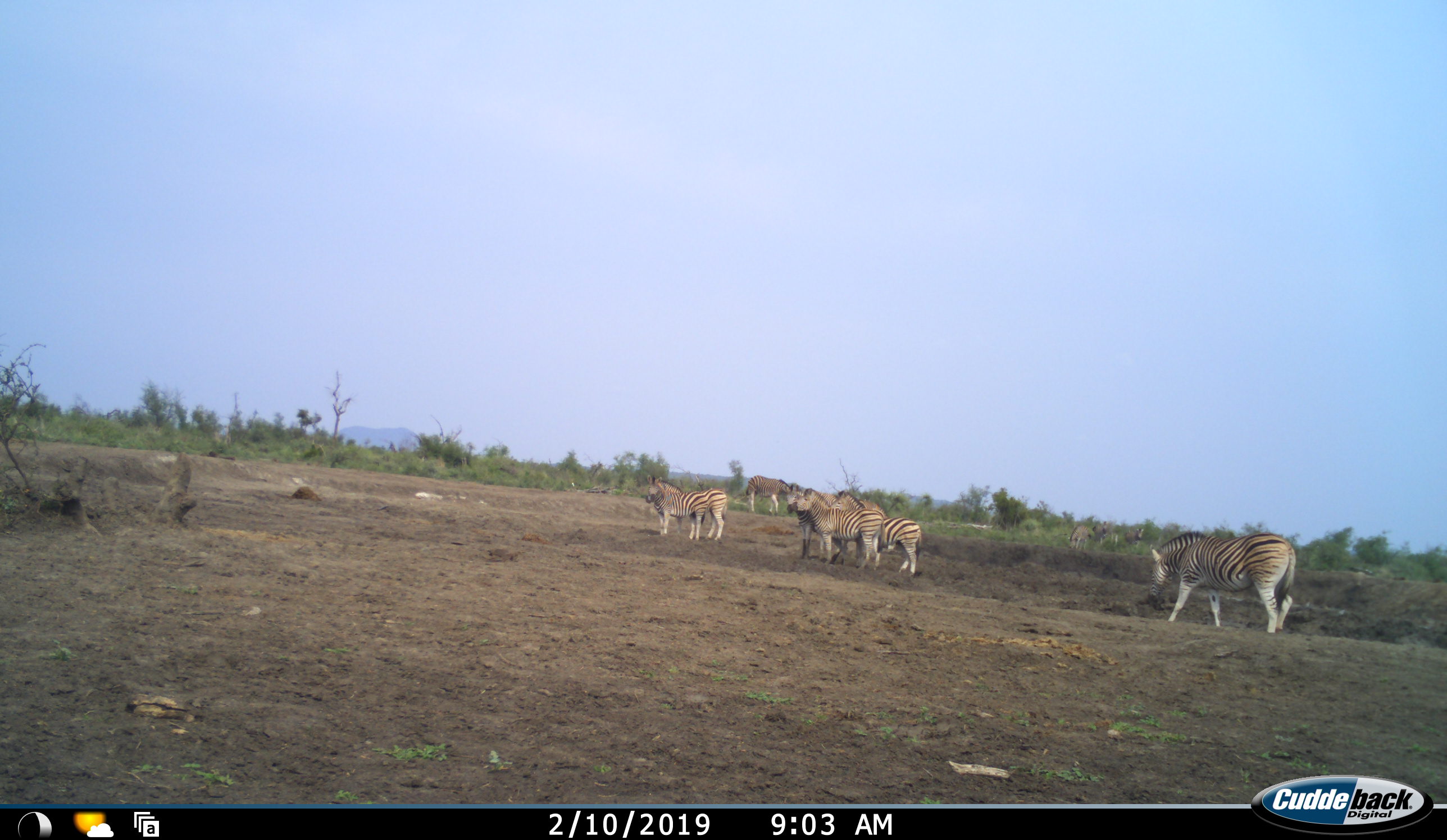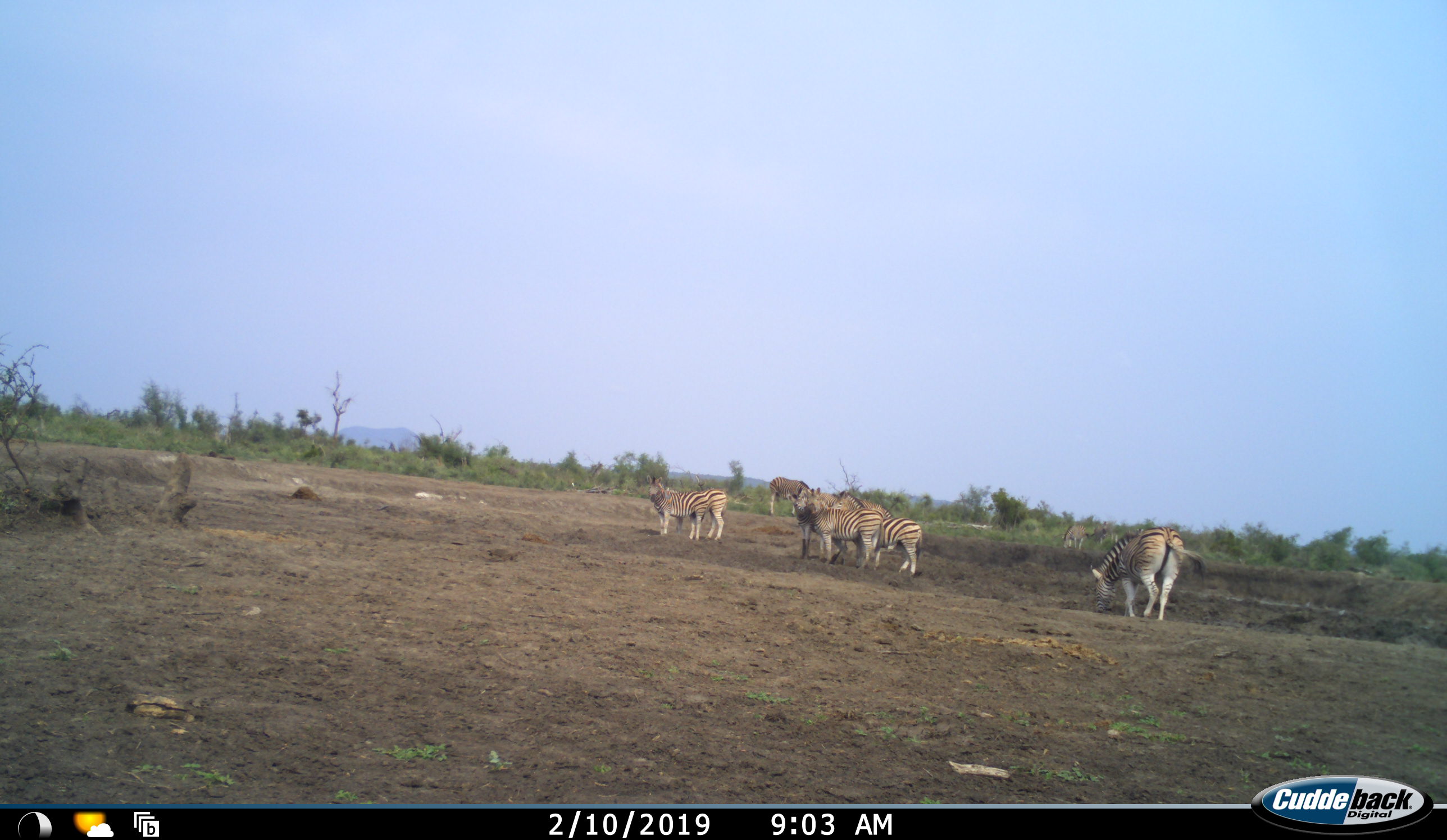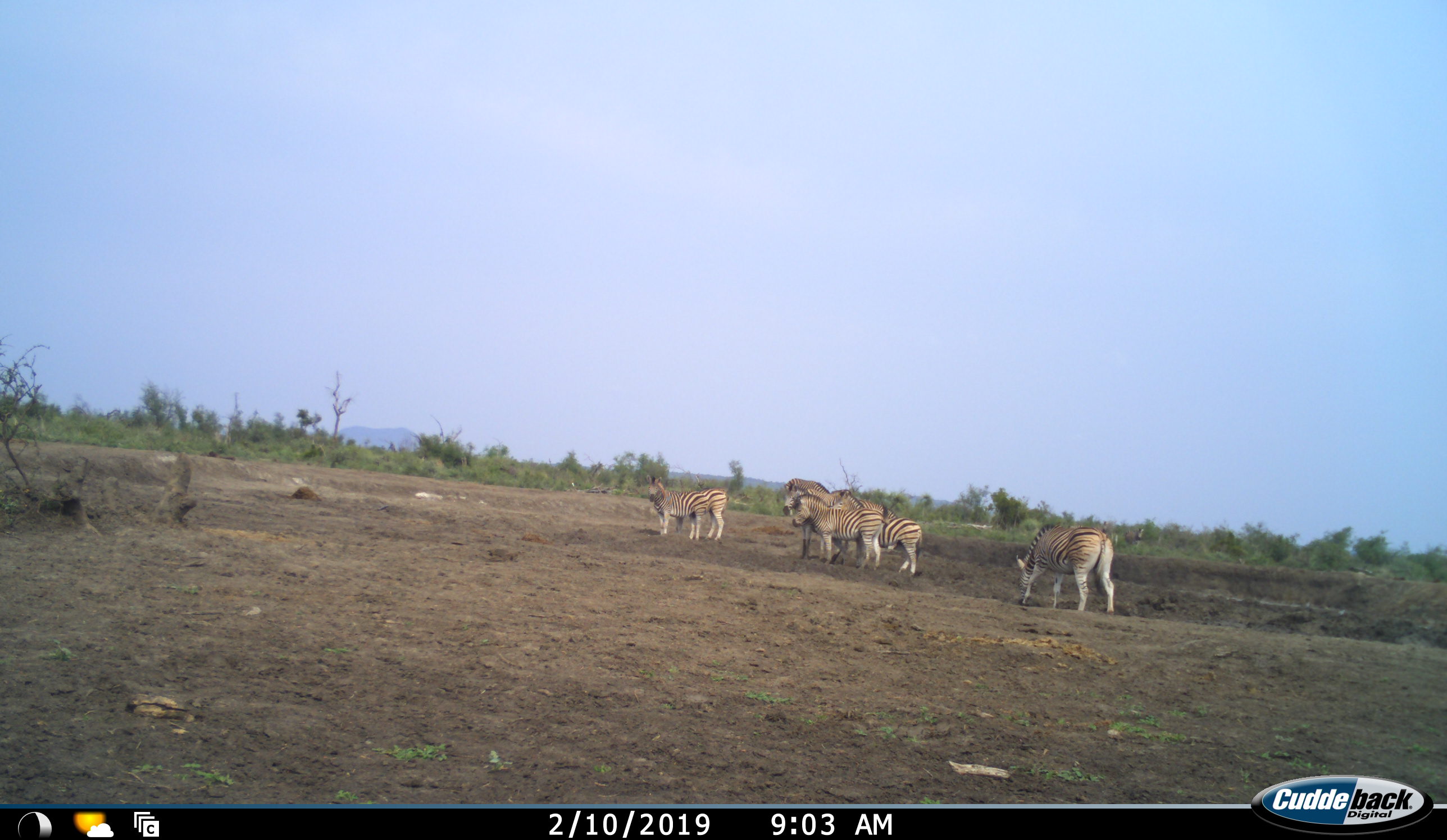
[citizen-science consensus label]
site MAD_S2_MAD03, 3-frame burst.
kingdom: Animalia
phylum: Chordata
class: Mammalia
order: Perissodactyla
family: Equidae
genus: Equus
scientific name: Equus quagga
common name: plains zebra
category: zebraplains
Zebraplains (plains zebra) (Equus quagga), count 8. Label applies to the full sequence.